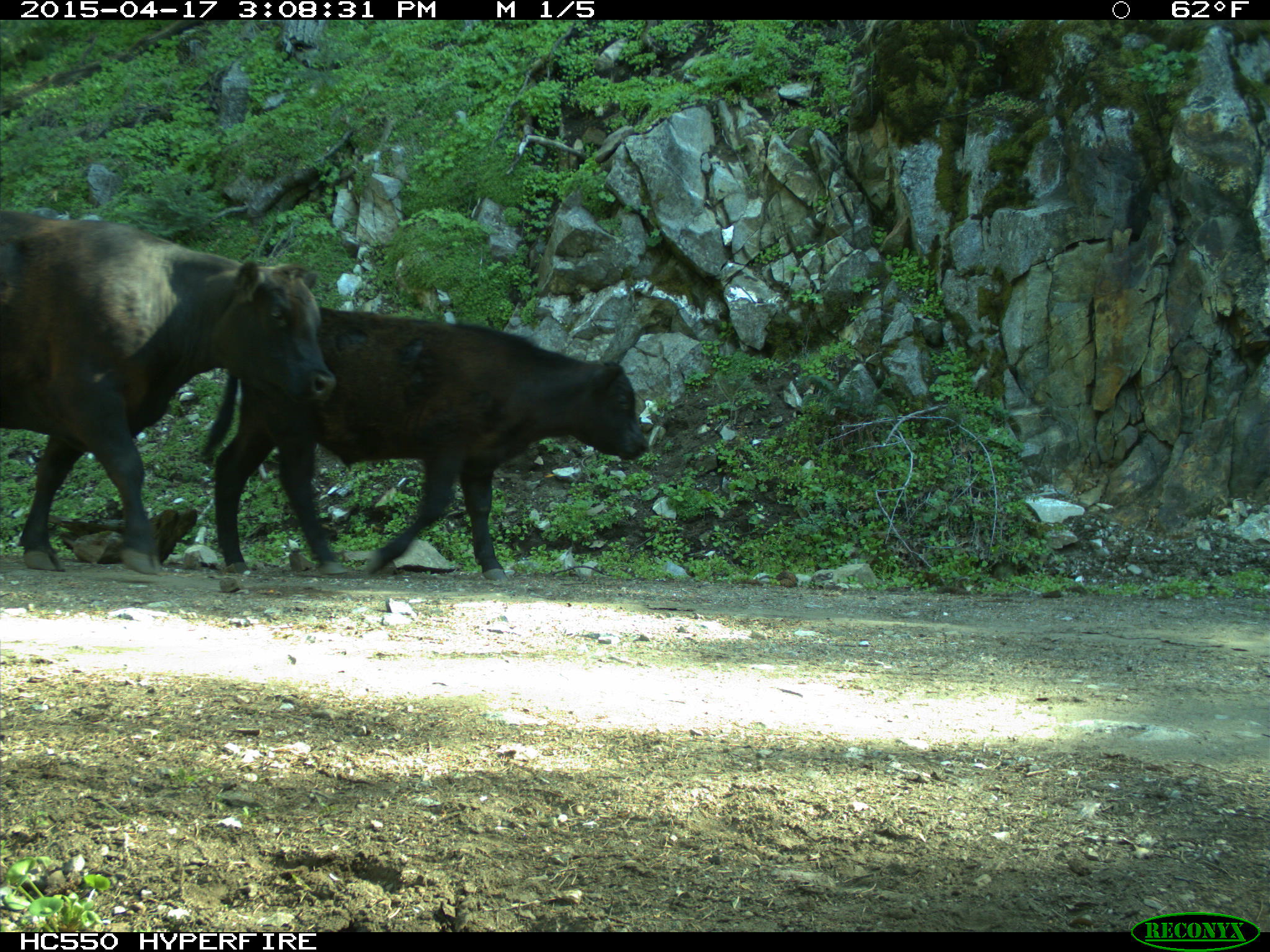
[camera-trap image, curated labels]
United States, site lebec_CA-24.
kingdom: Animalia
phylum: Chordata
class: Mammalia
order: Artiodactyla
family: Bovidae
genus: Bos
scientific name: Bos taurus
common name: domestic cow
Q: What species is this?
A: Bos taurus (domestic cow).